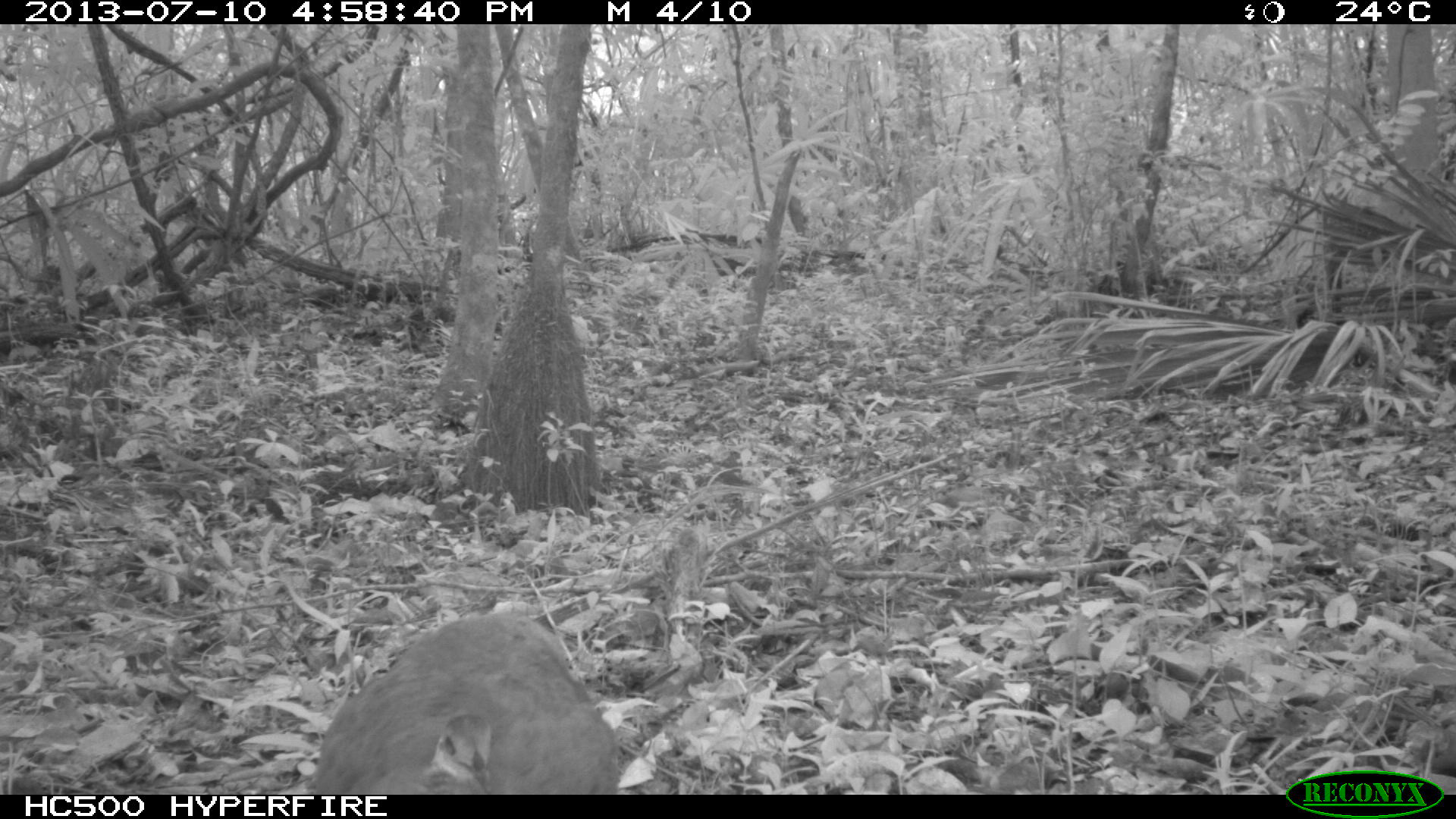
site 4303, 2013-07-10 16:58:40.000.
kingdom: Animalia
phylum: Chordata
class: Aves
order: Tinamiformes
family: Tinamidae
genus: Tinamus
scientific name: Tinamus major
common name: great tinamou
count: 1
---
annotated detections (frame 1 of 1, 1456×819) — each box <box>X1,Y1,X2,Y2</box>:
tinamus major: <box>313,607,619,793</box>